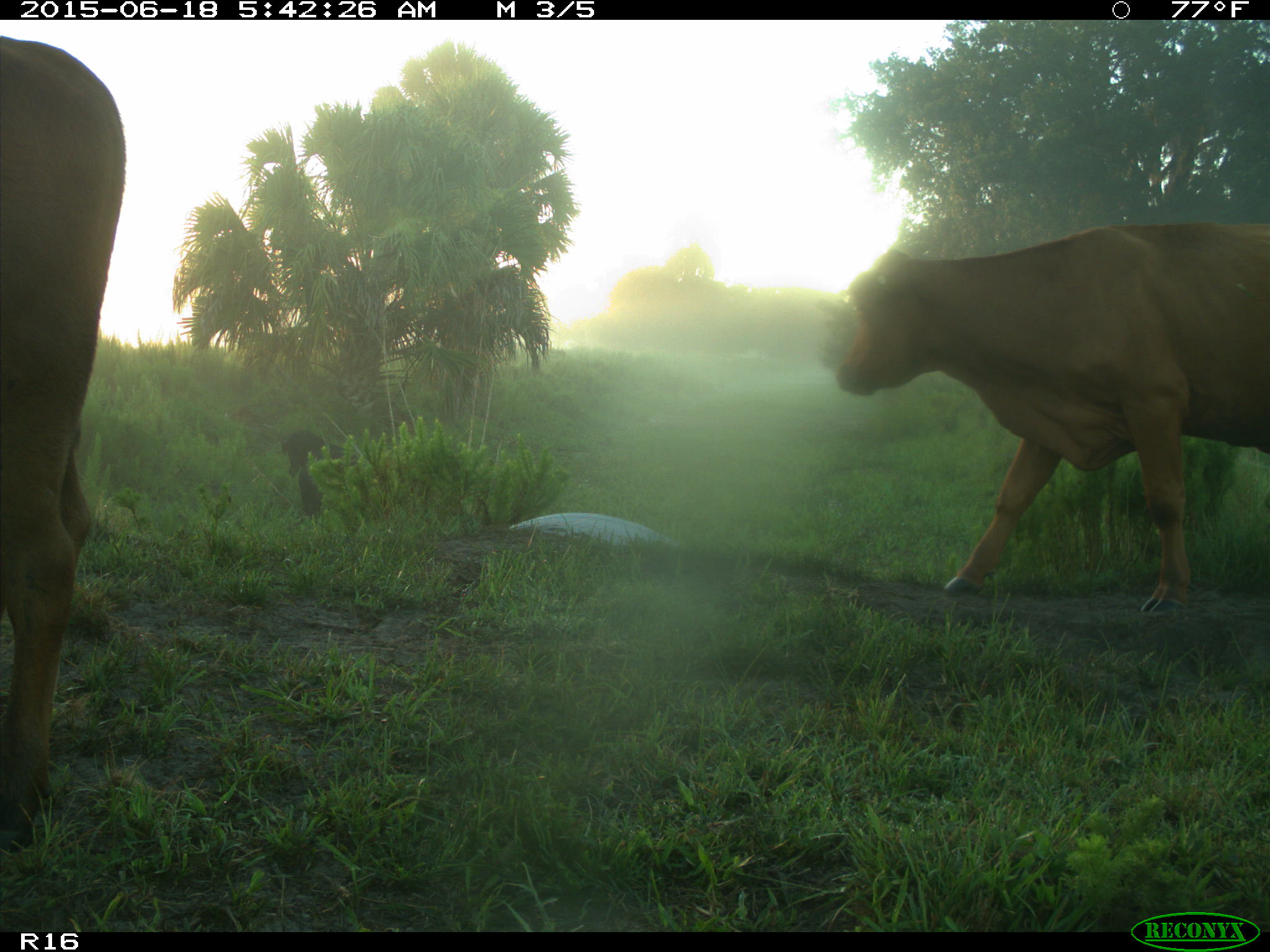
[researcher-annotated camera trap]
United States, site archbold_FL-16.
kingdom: Animalia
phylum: Chordata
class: Mammalia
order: Artiodactyla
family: Suidae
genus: Sus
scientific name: Sus scrofa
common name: wild boar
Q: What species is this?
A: Sus scrofa (wild boar).